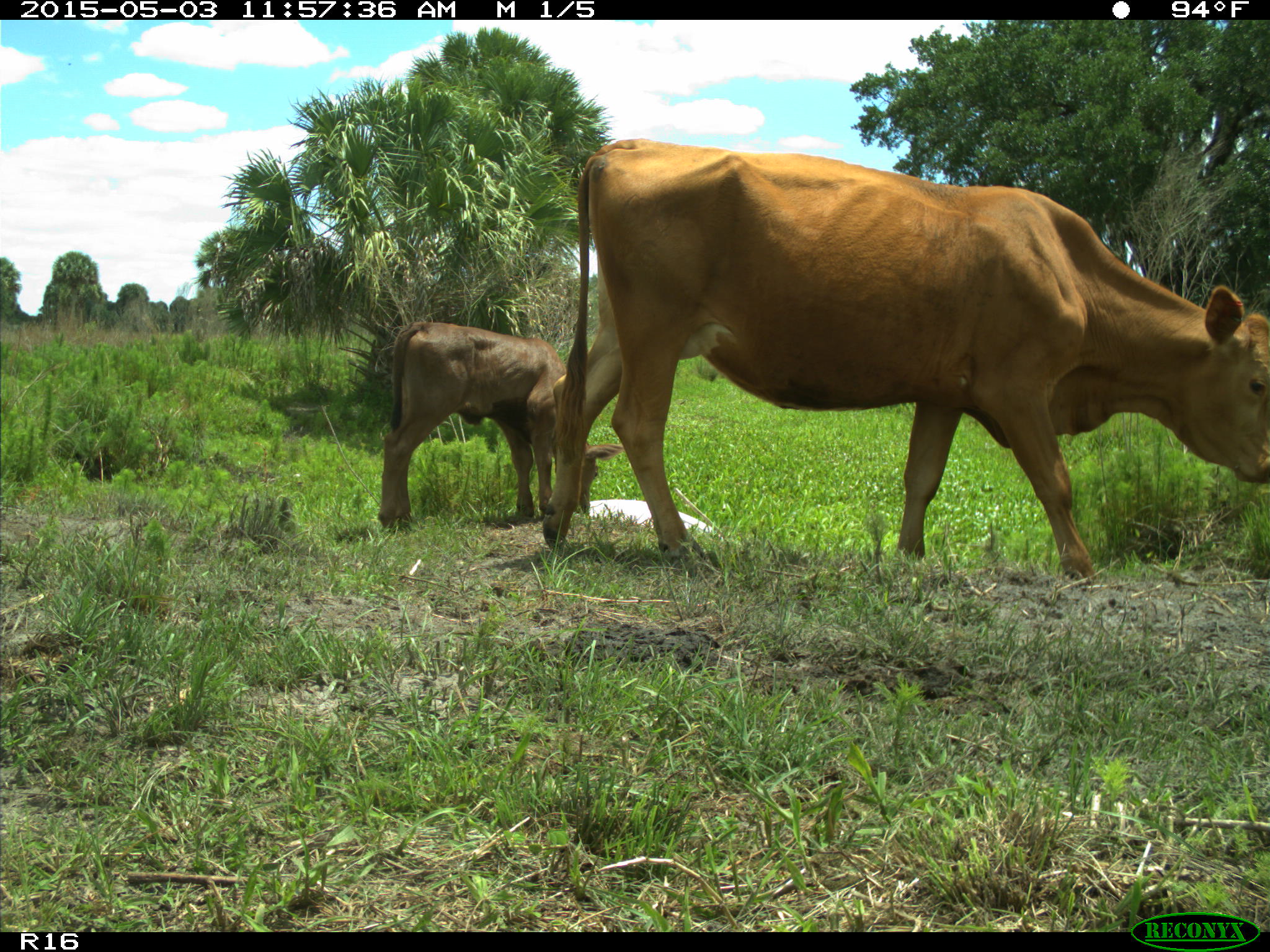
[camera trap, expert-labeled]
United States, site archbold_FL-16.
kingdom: Animalia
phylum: Chordata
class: Mammalia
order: Artiodactyla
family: Bovidae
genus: Bos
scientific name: Bos taurus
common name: domestic cow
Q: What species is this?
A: Bos taurus (domestic cow).